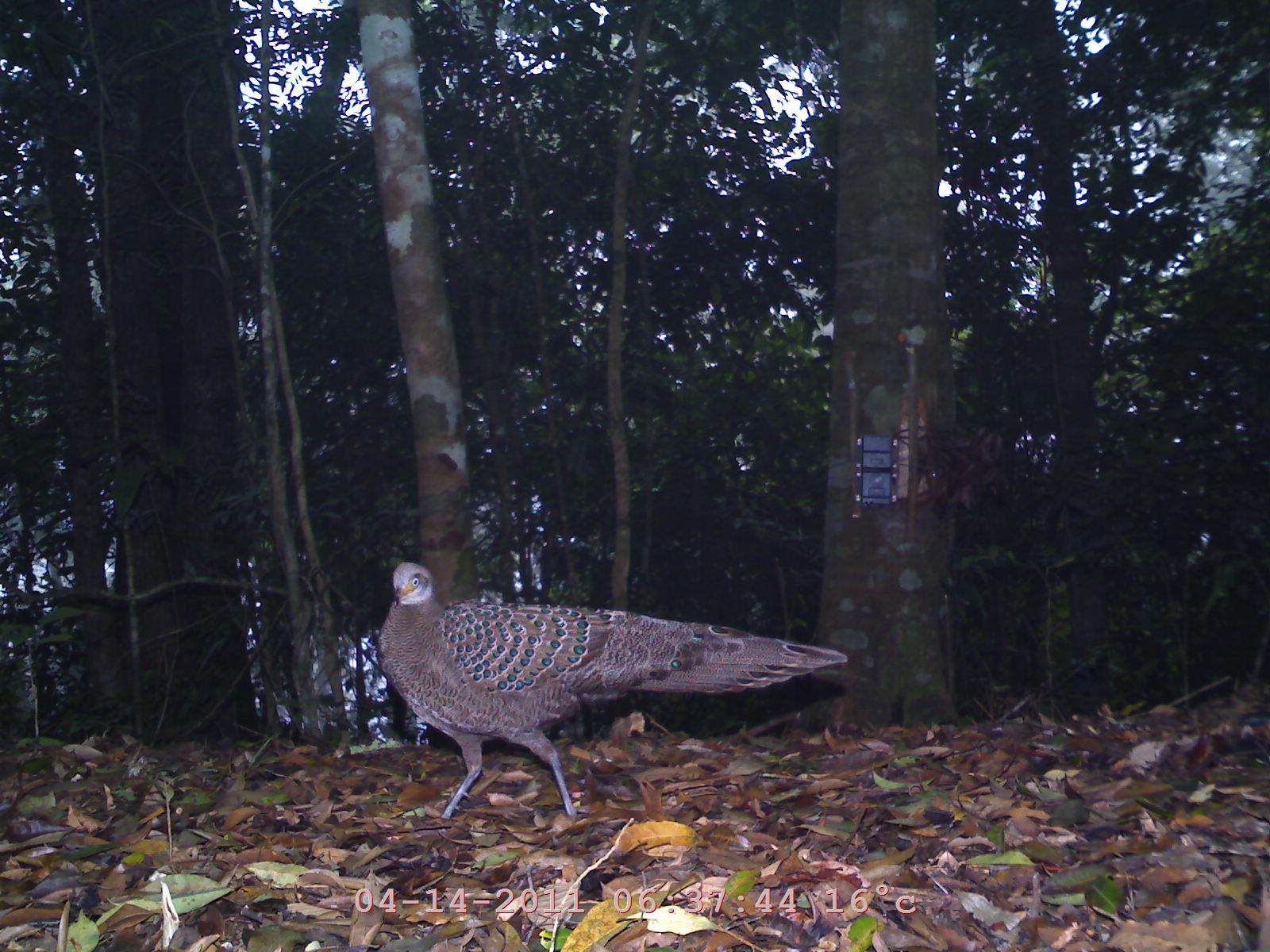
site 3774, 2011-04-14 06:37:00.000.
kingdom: Animalia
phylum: Chordata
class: Aves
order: Galliformes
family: Phasianidae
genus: Polyplectron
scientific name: Polyplectron bicalcaratum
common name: grey peacock-pheasant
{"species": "Polyplectron bicalcaratum (grey peacock-pheasant)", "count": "1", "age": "adult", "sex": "male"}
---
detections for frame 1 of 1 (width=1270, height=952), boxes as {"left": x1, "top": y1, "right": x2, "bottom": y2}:
polyplectron bicalcaratum: {"left": 372, "top": 558, "right": 850, "bottom": 817}